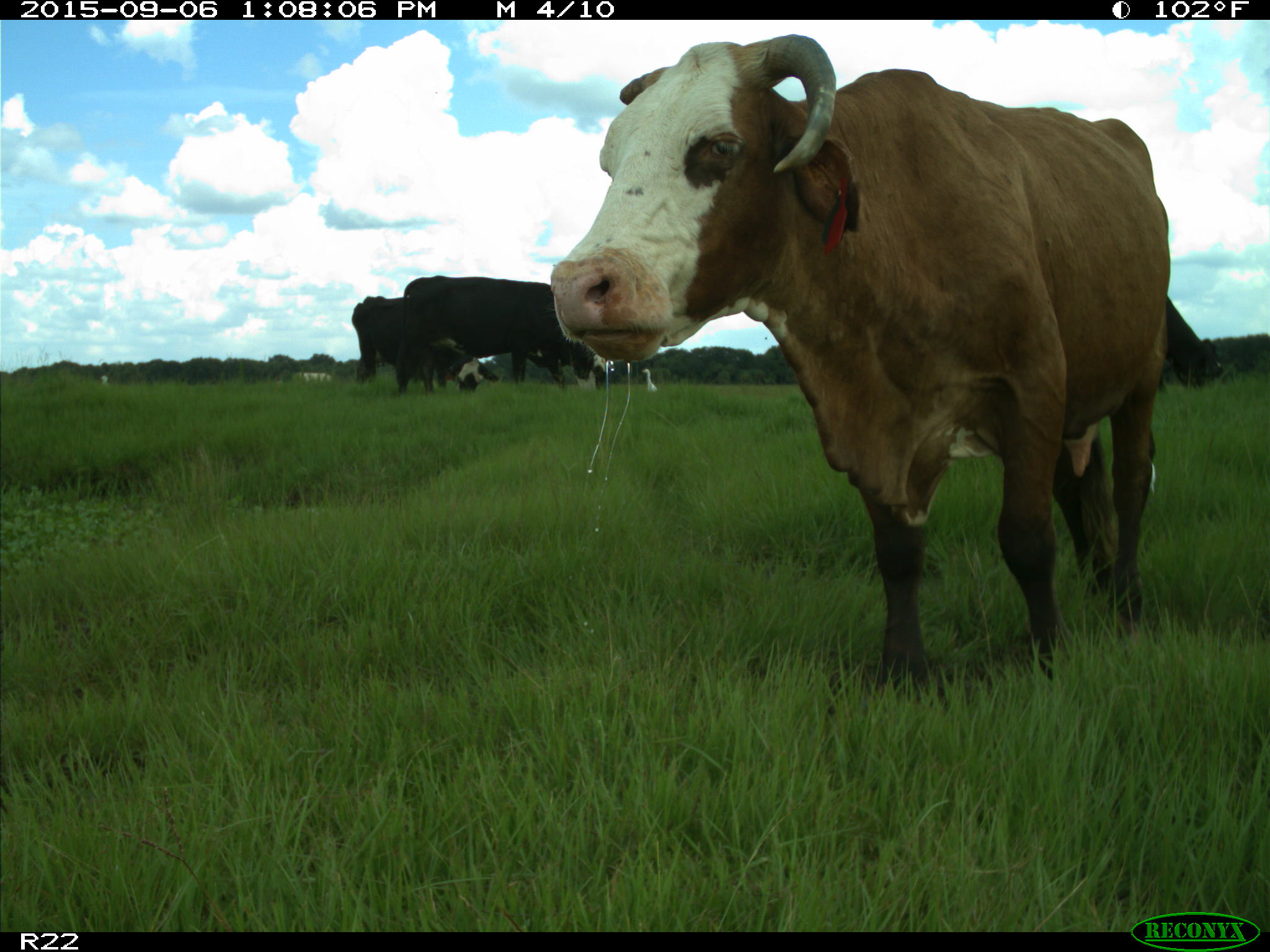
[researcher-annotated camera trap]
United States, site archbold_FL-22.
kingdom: Animalia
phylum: Chordata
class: Mammalia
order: Artiodactyla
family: Bovidae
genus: Bos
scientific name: Bos taurus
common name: domestic cow